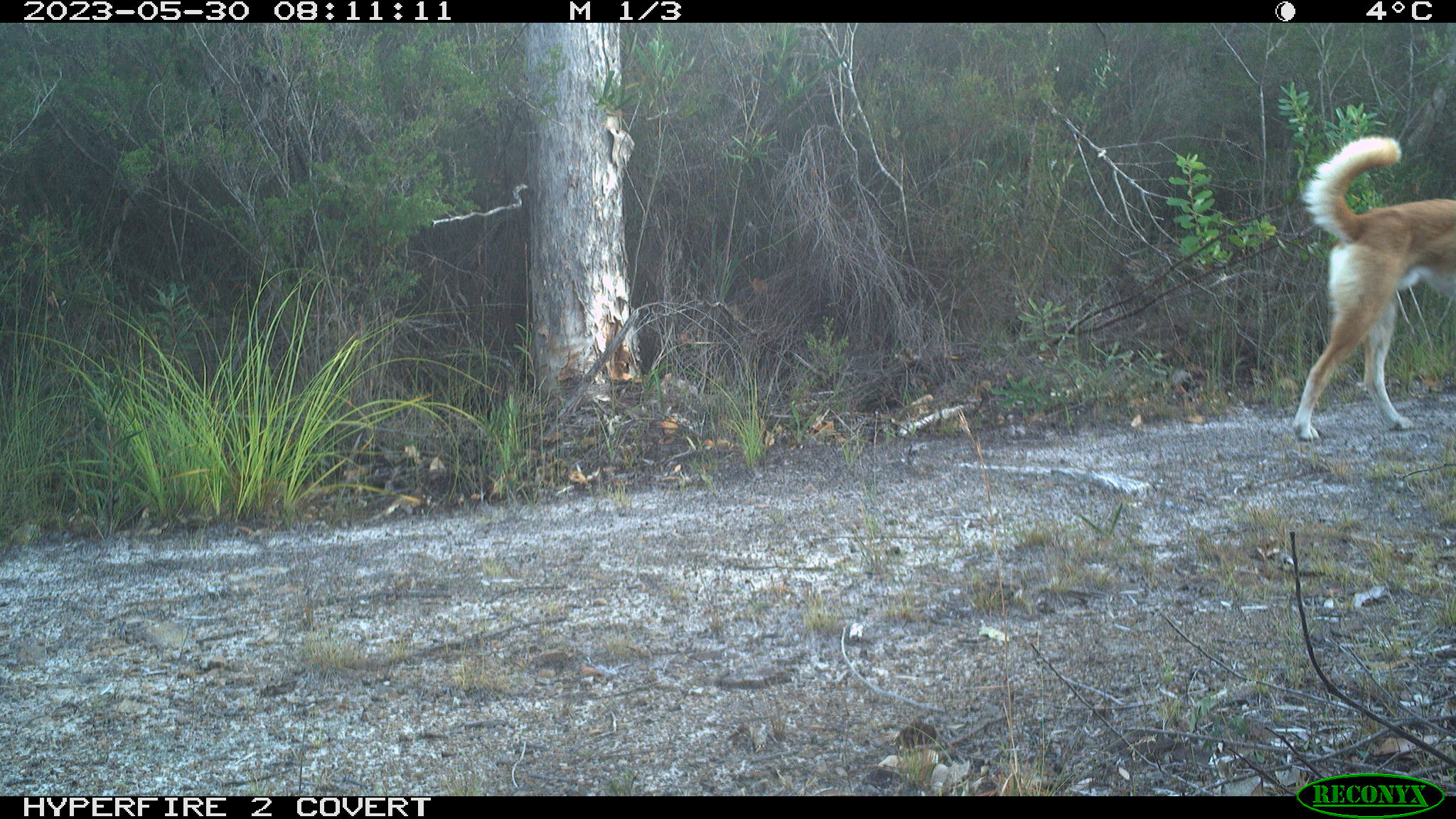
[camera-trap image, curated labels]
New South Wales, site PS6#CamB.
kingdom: Animalia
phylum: Chordata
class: Mammalia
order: Carnivora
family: Canidae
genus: Canis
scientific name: Canis familiaris dingo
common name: dingo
Dingo (Canis familiaris dingo).